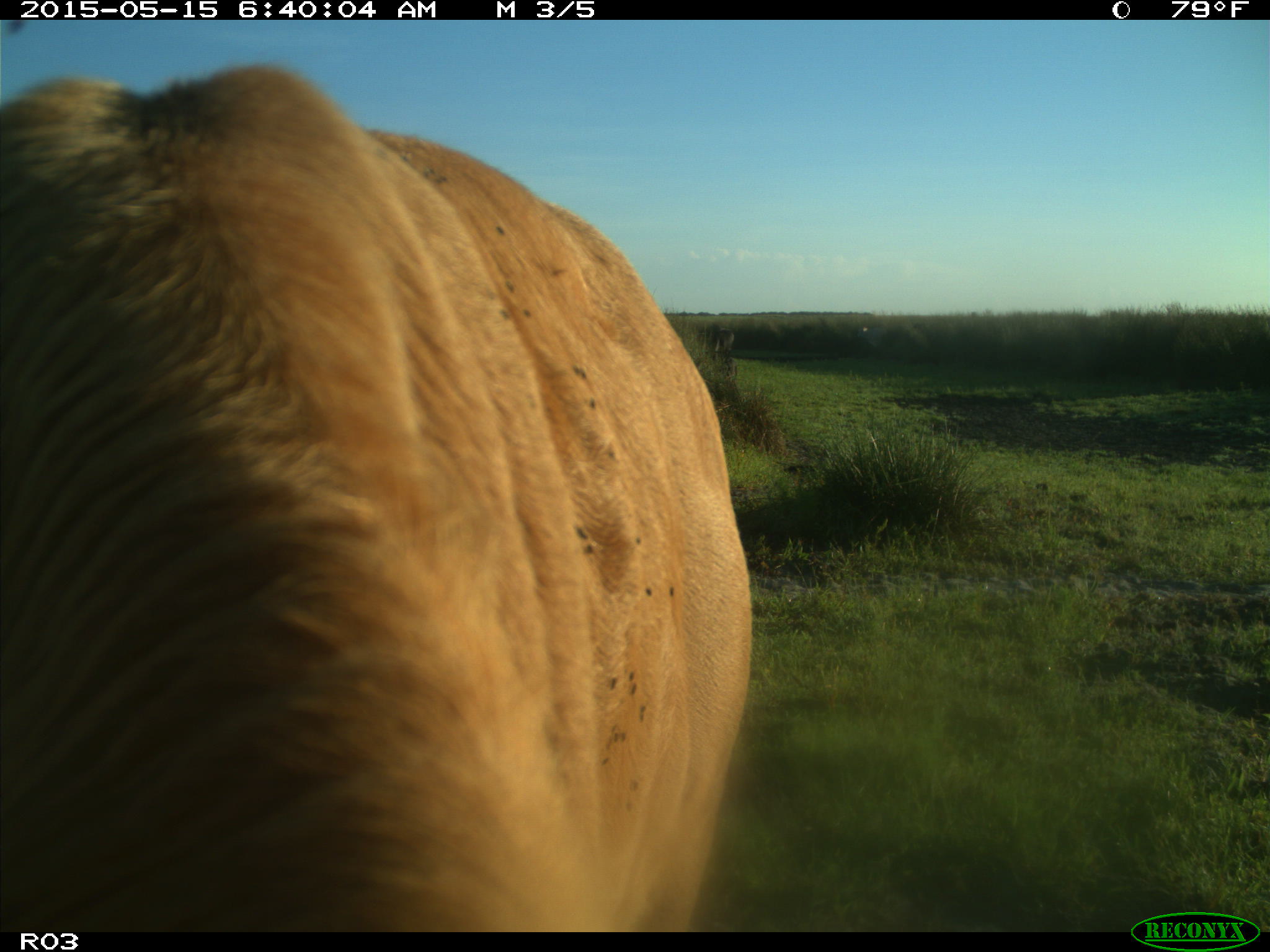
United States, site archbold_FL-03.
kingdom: Animalia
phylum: Chordata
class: Mammalia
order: Artiodactyla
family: Bovidae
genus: Bos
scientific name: Bos taurus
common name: domestic cow